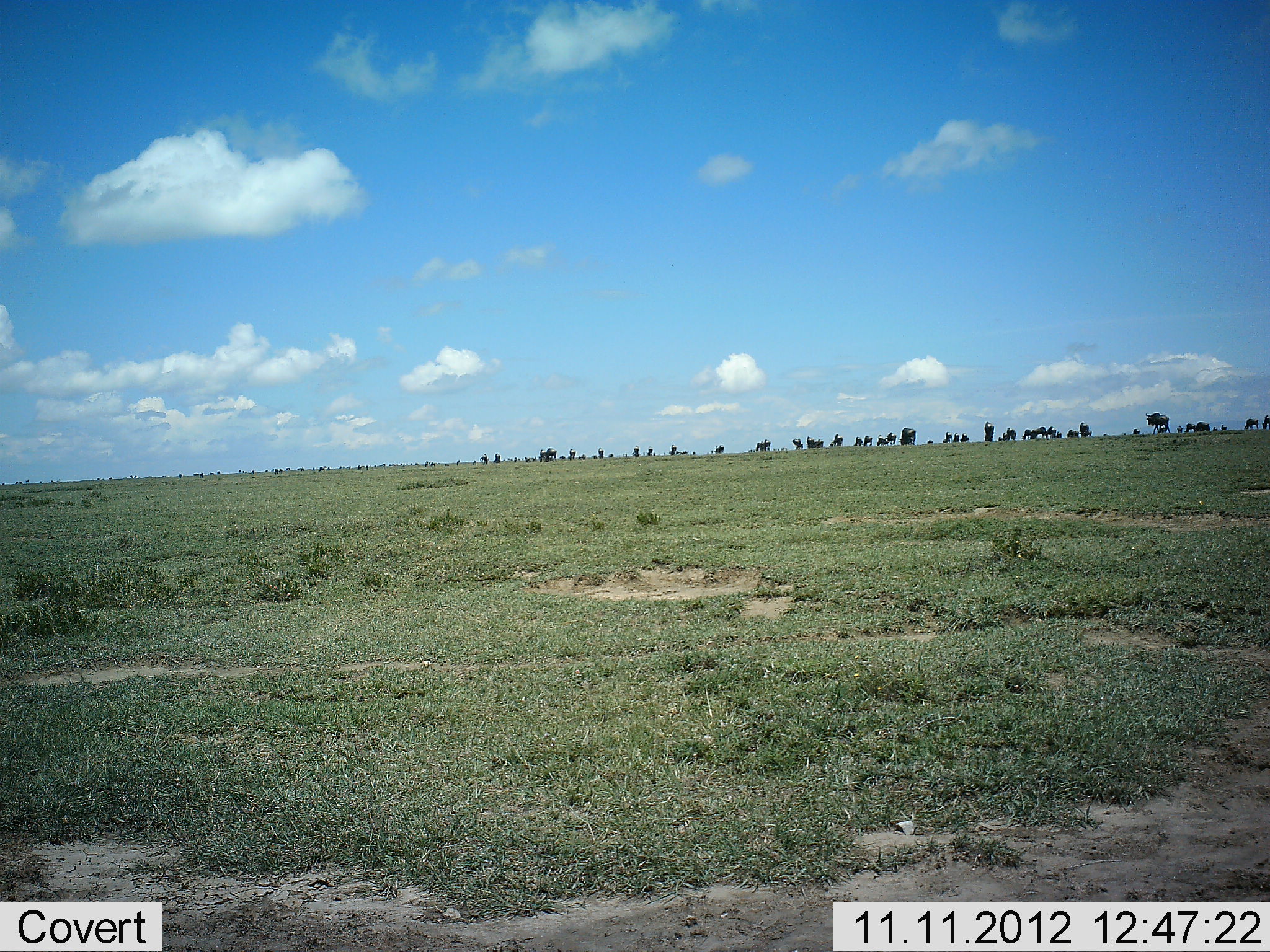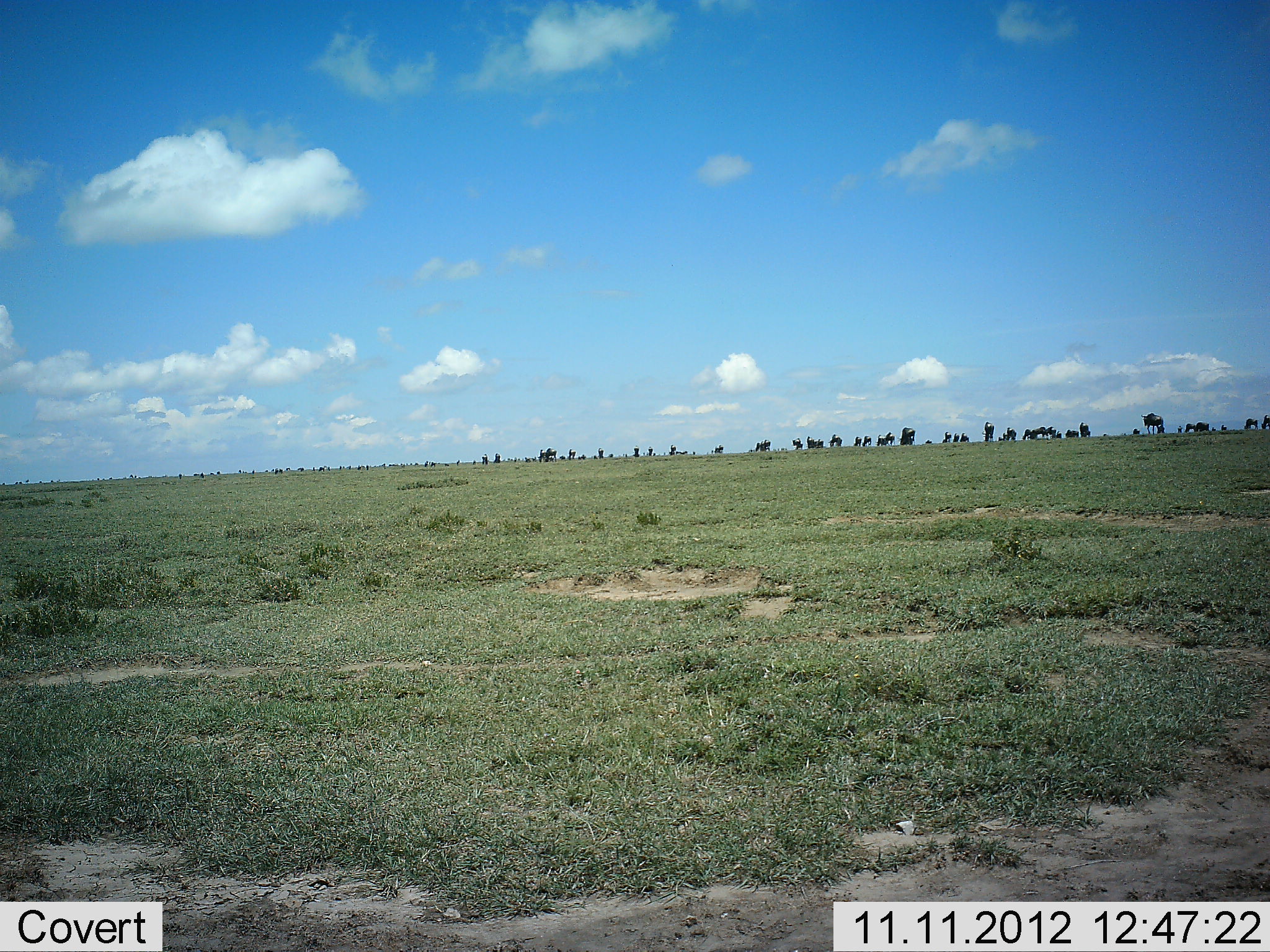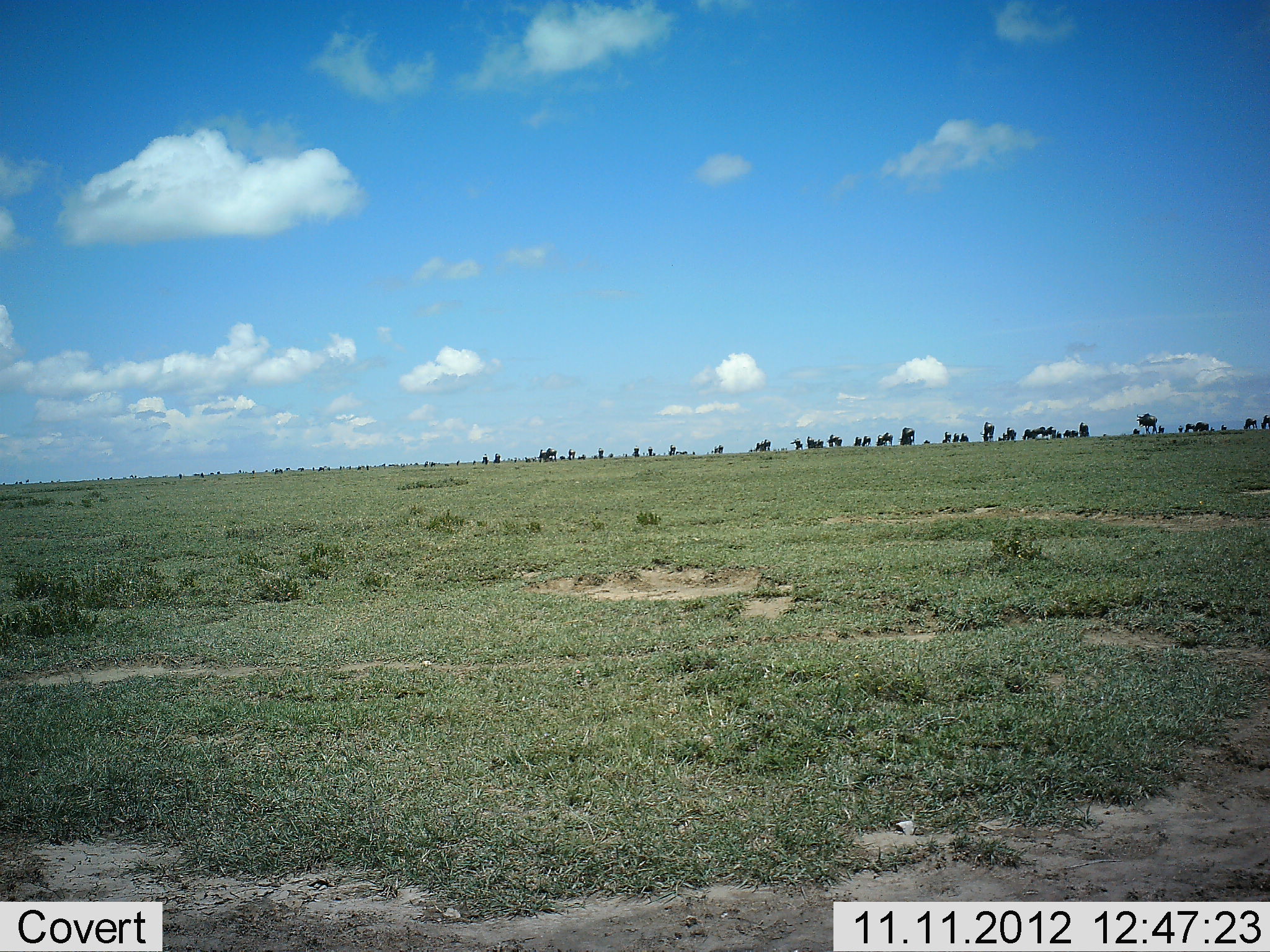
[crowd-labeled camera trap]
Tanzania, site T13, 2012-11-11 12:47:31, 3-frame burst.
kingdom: Animalia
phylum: Chordata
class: Mammalia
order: Artiodactyla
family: Bovidae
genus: Connochaetes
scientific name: Connochaetes taurinus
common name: blue wildebeest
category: wildebeest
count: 11-50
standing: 50%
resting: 10%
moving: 50%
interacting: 0%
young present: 0%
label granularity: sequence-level